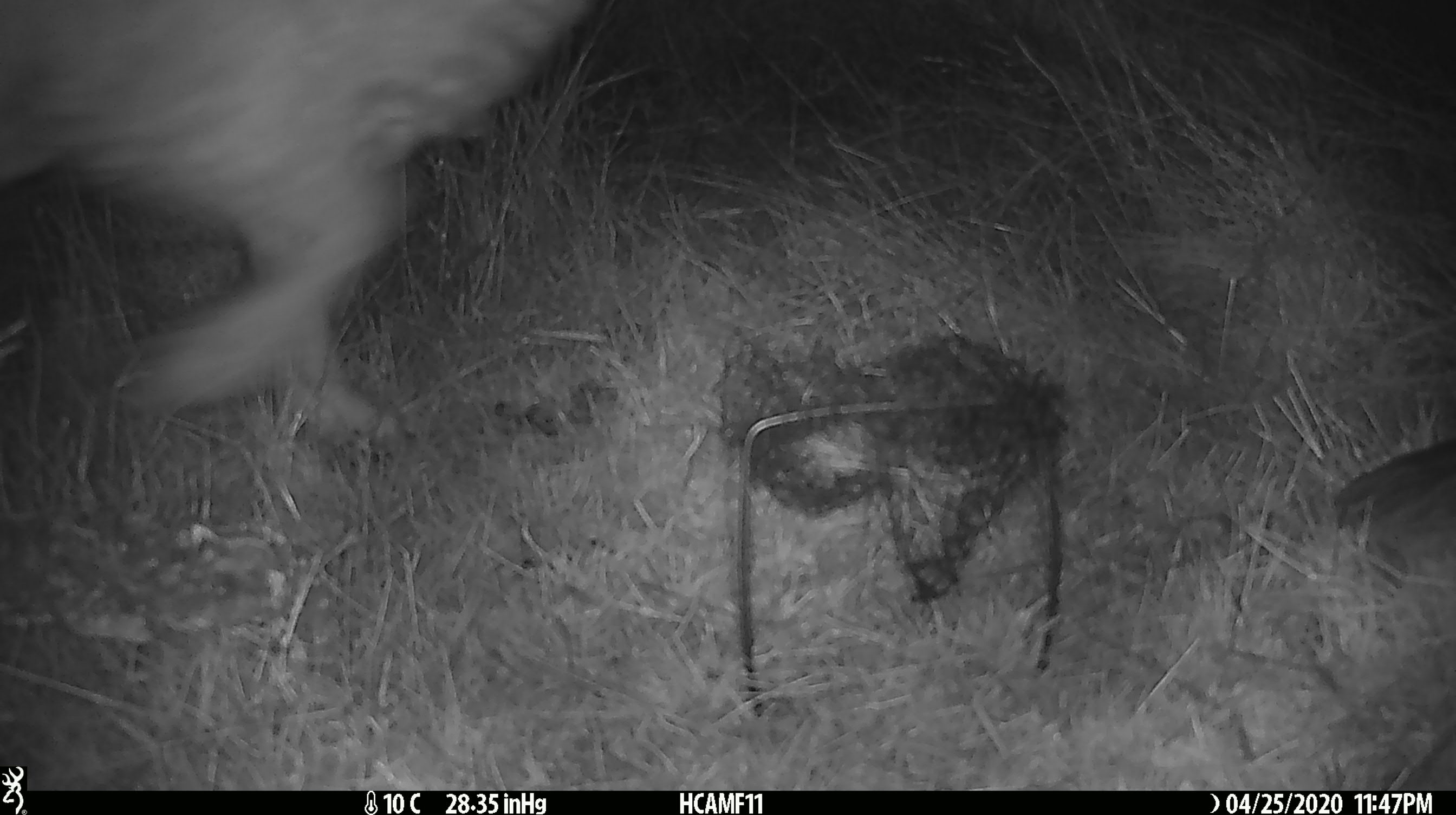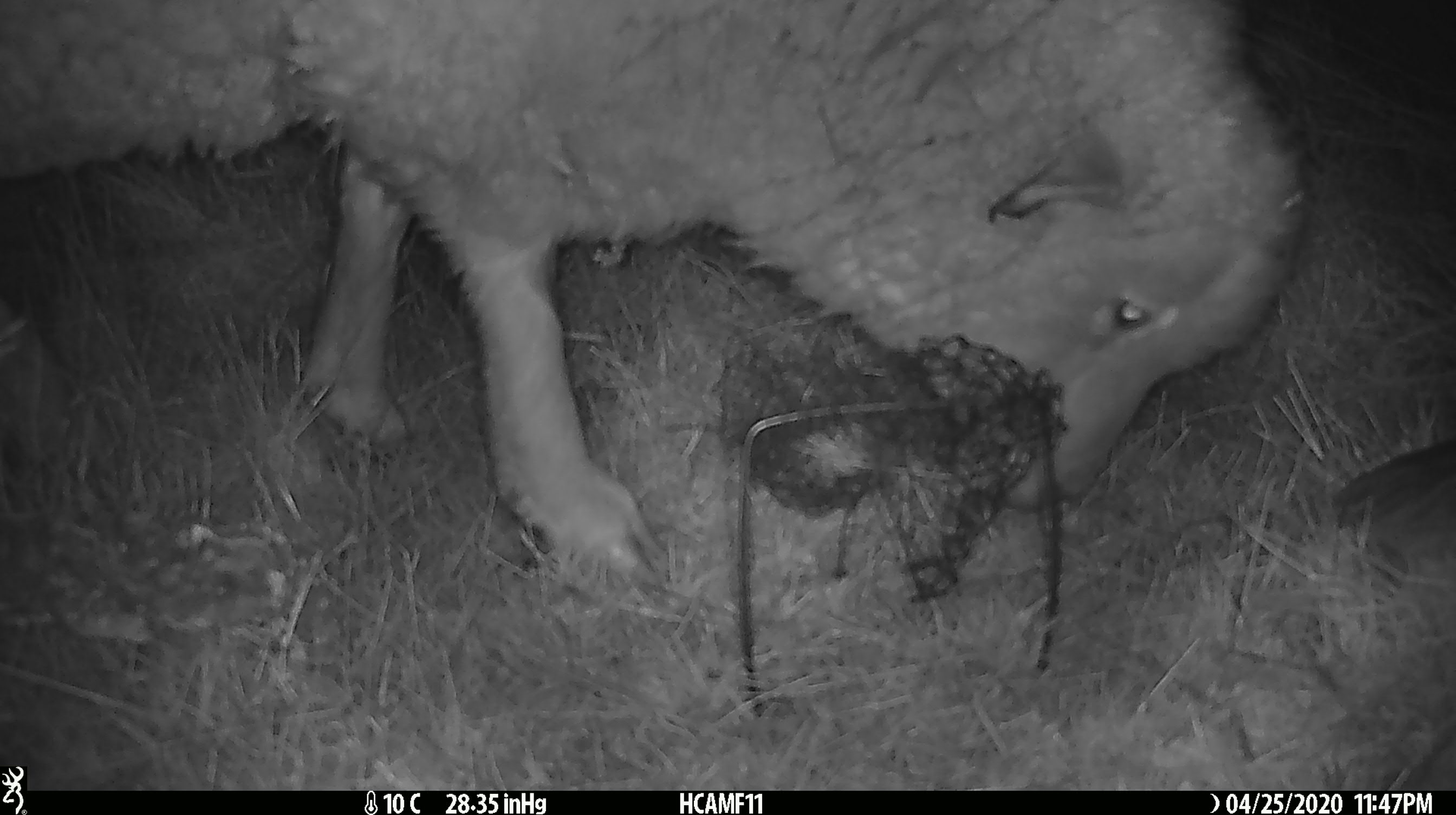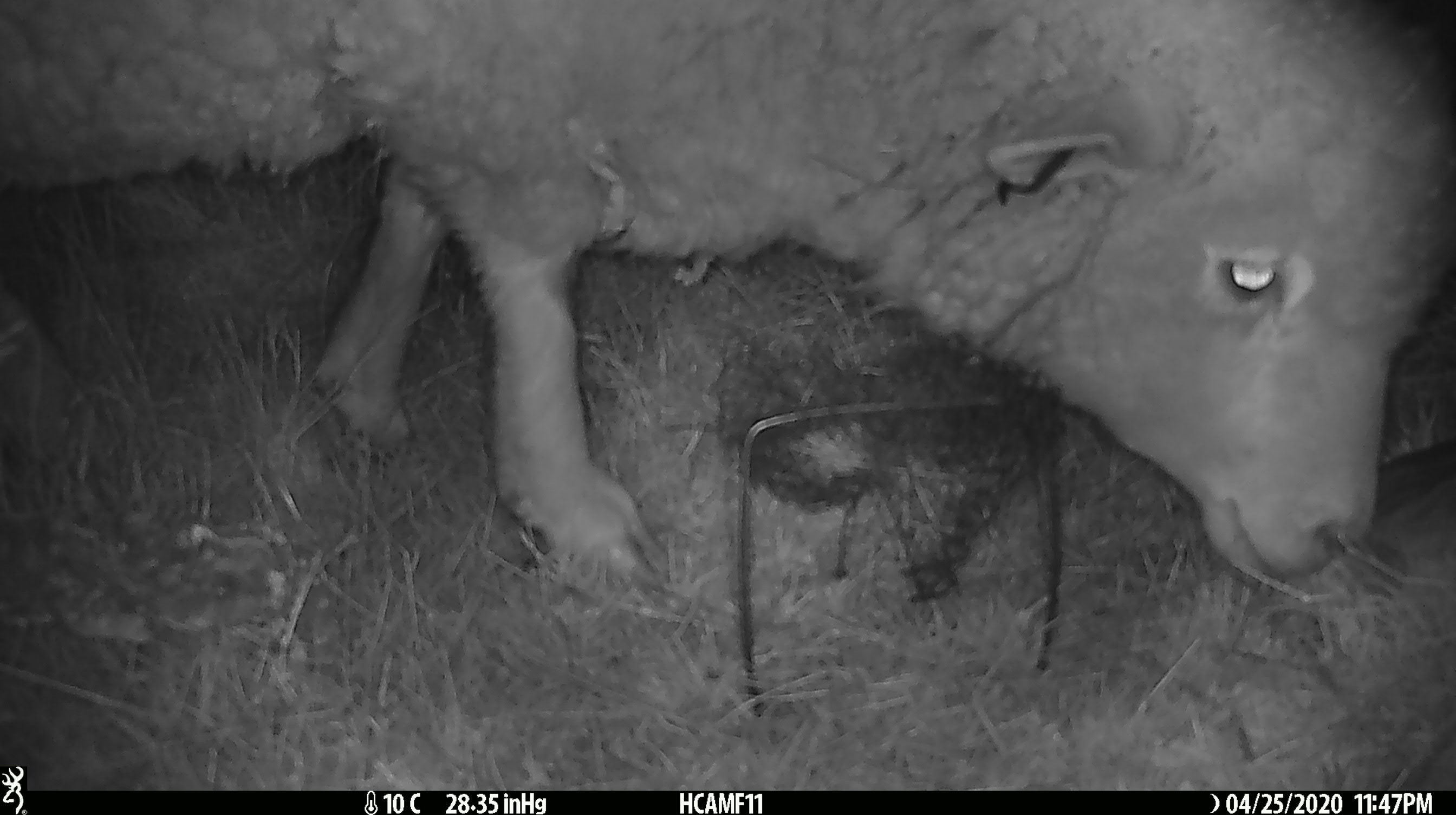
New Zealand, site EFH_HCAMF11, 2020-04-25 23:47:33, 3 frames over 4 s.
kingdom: Animalia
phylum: Chordata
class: Mammalia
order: Artiodactyla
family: Bovidae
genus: Ovis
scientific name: Ovis aries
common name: domestic sheep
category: sheep